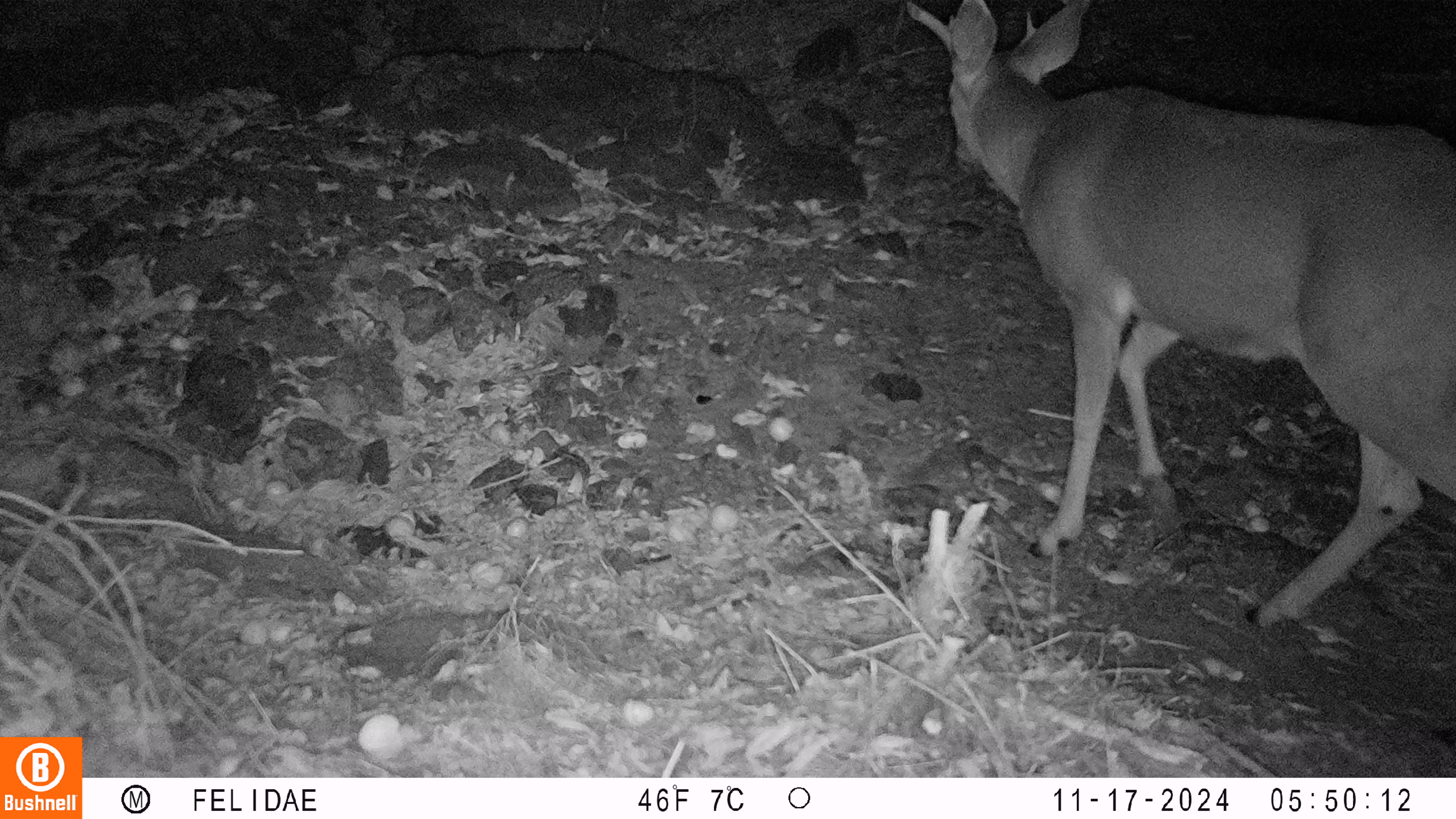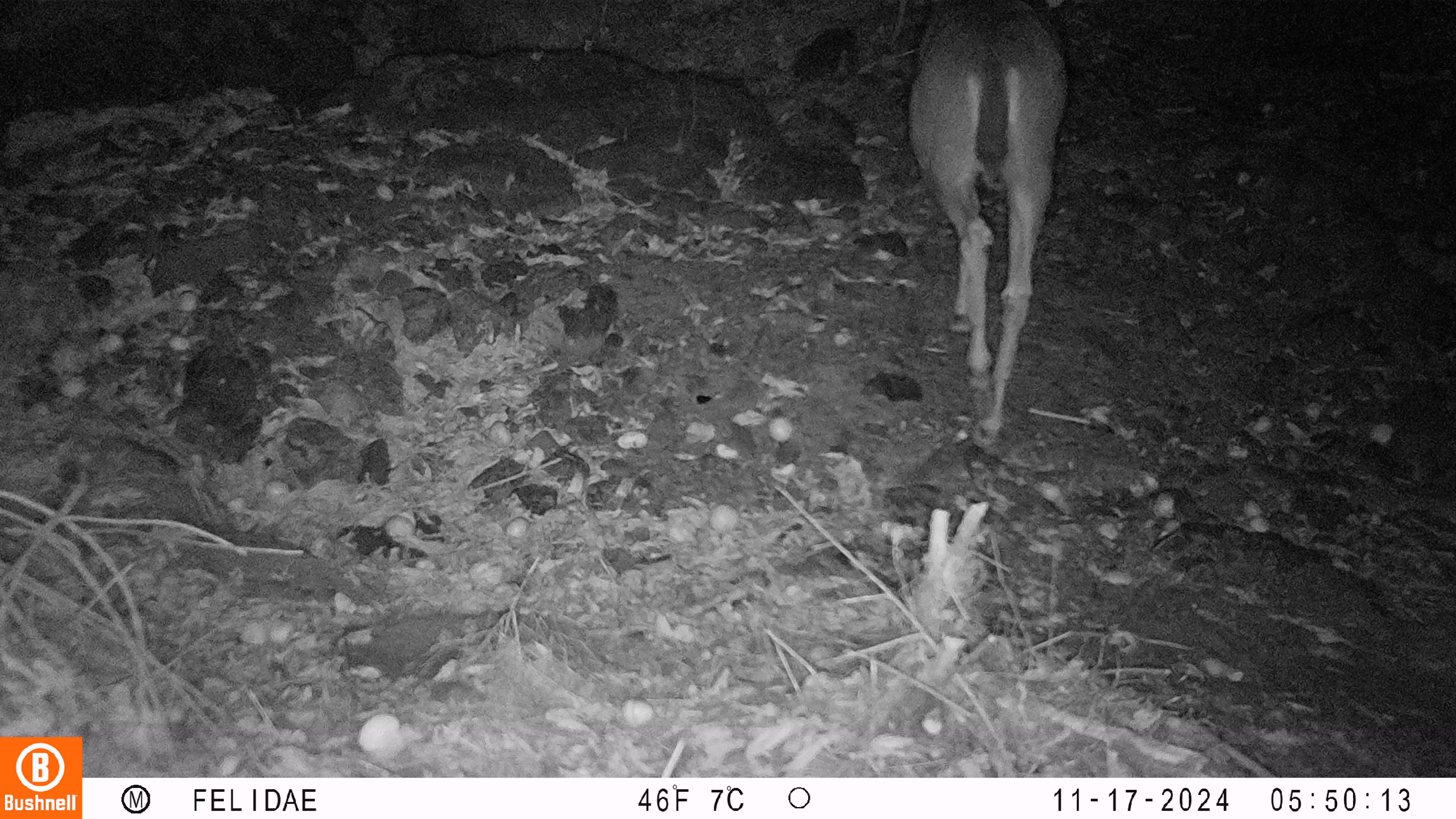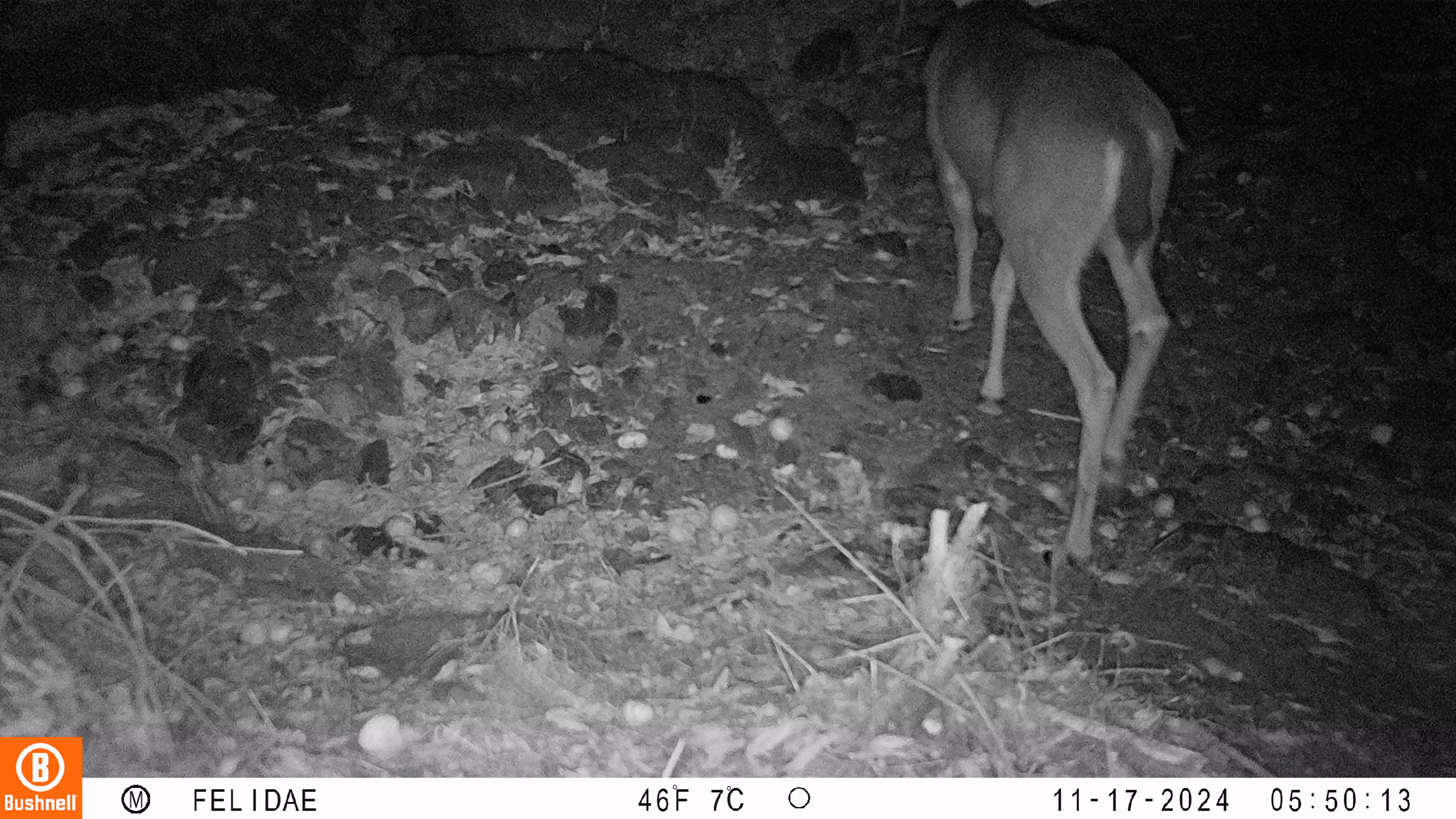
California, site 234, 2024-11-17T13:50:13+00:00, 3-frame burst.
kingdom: Animalia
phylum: Chordata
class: Mammalia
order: Artiodactyla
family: Cervidae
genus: Odocoileus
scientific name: Odocoileus hemionus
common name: mule deer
Mule deer (Odocoileus hemionus).